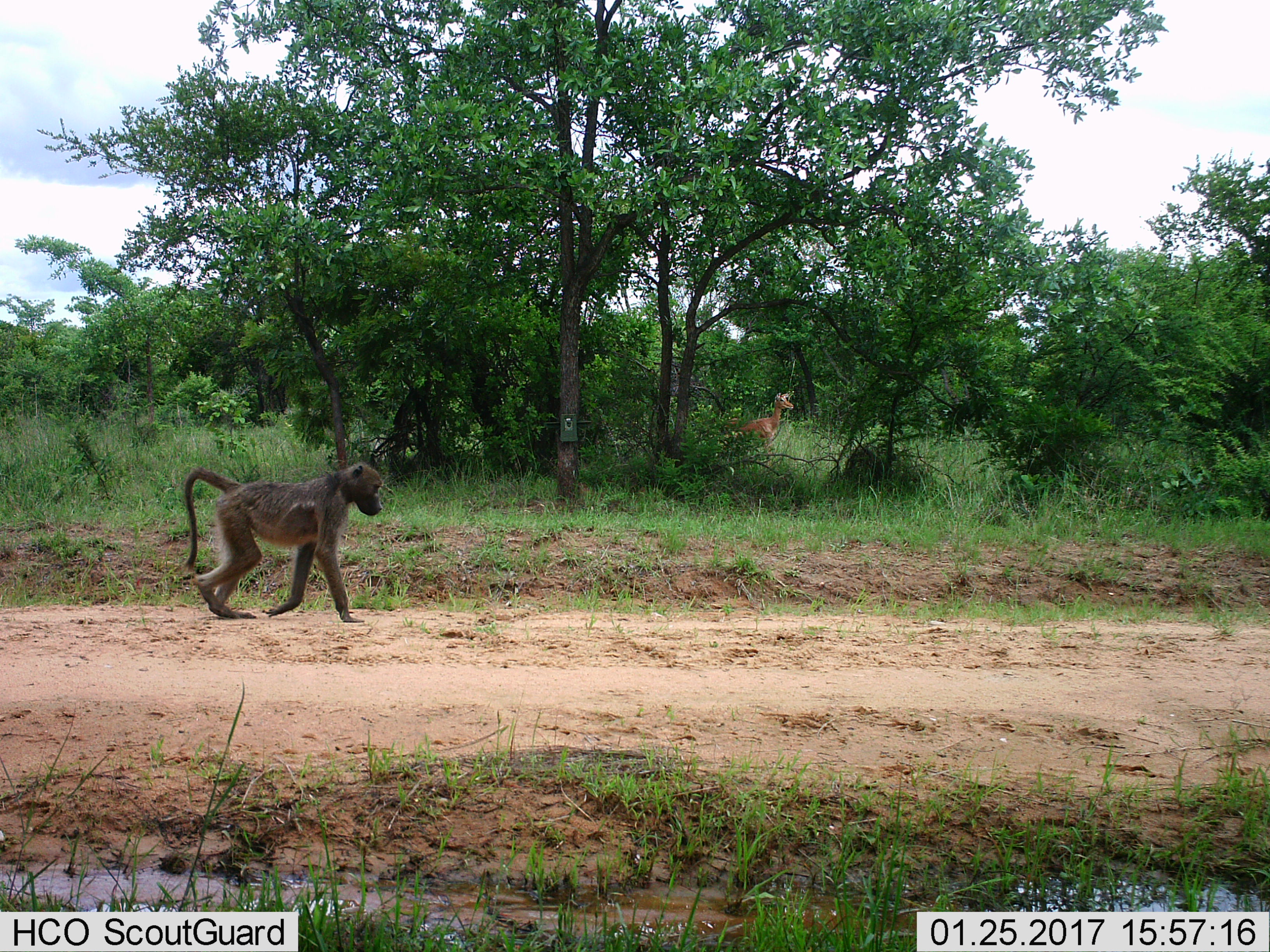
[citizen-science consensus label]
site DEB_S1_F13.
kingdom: Animalia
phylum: Chordata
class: Mammalia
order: Primates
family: Cercopithecidae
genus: Papio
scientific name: Papio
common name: baboon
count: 1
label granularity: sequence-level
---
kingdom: Animalia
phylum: Chordata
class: Mammalia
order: Artiodactyla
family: Bovidae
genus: Aepyceros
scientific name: Aepyceros melampus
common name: impala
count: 1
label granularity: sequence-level